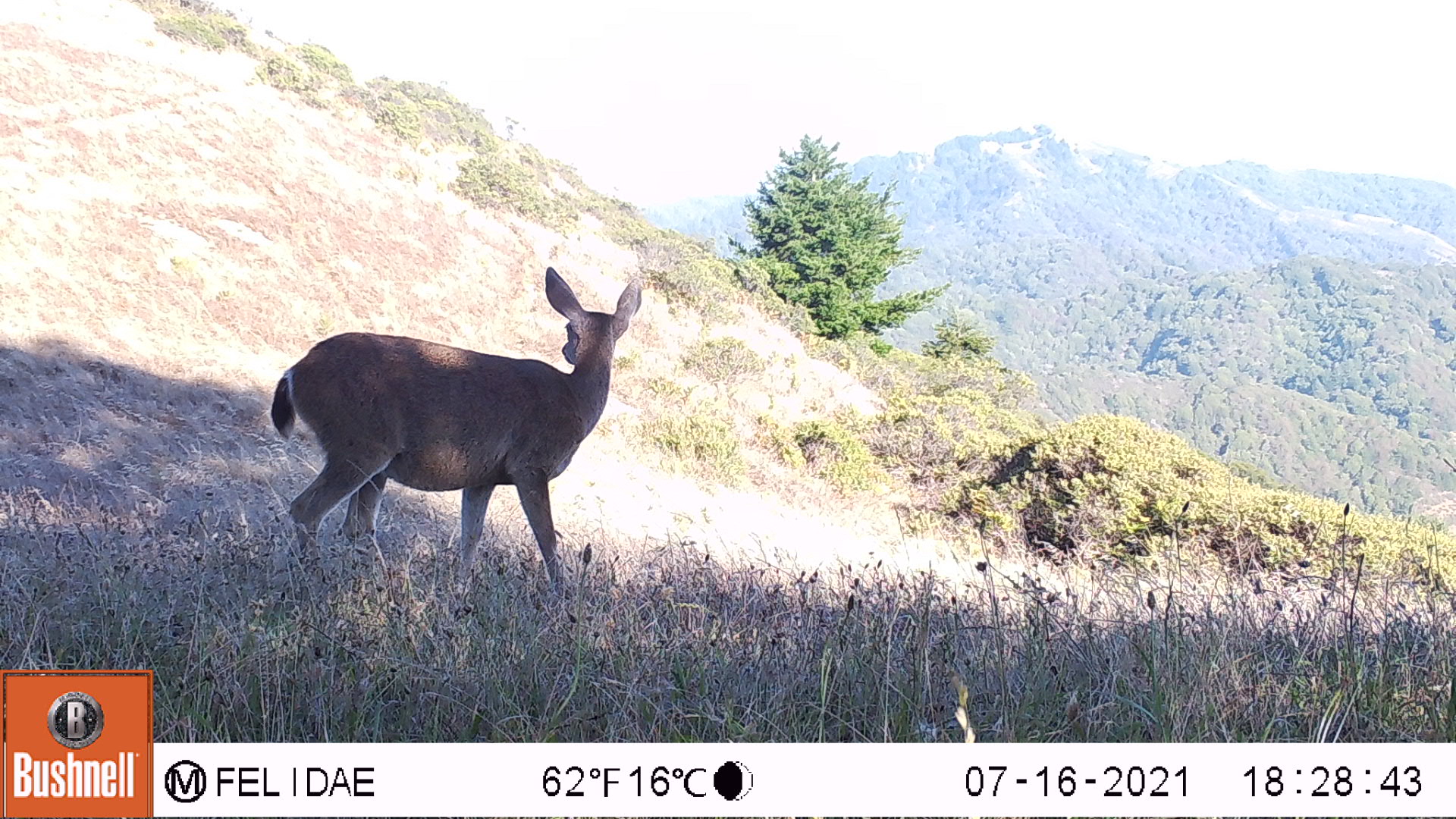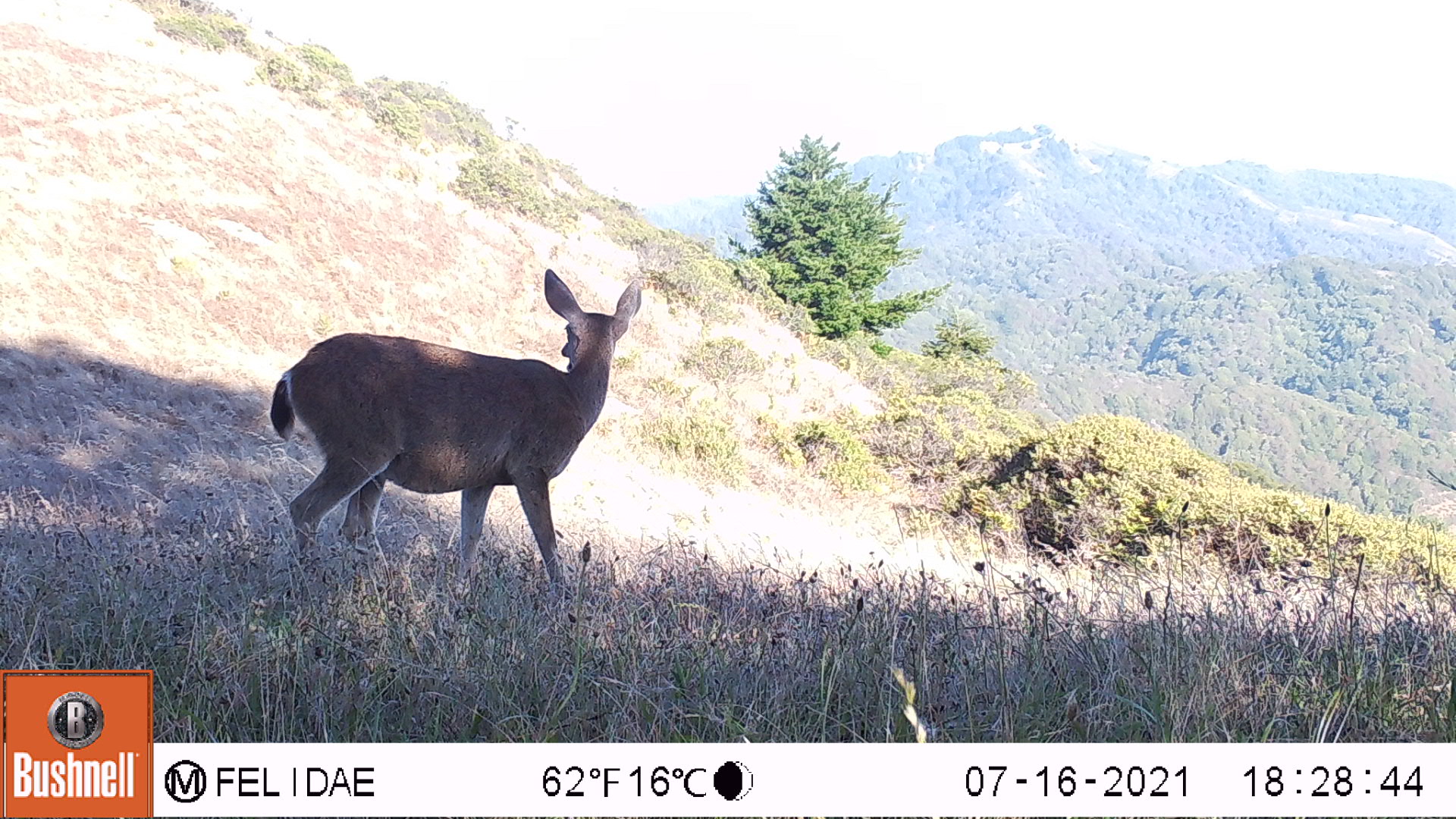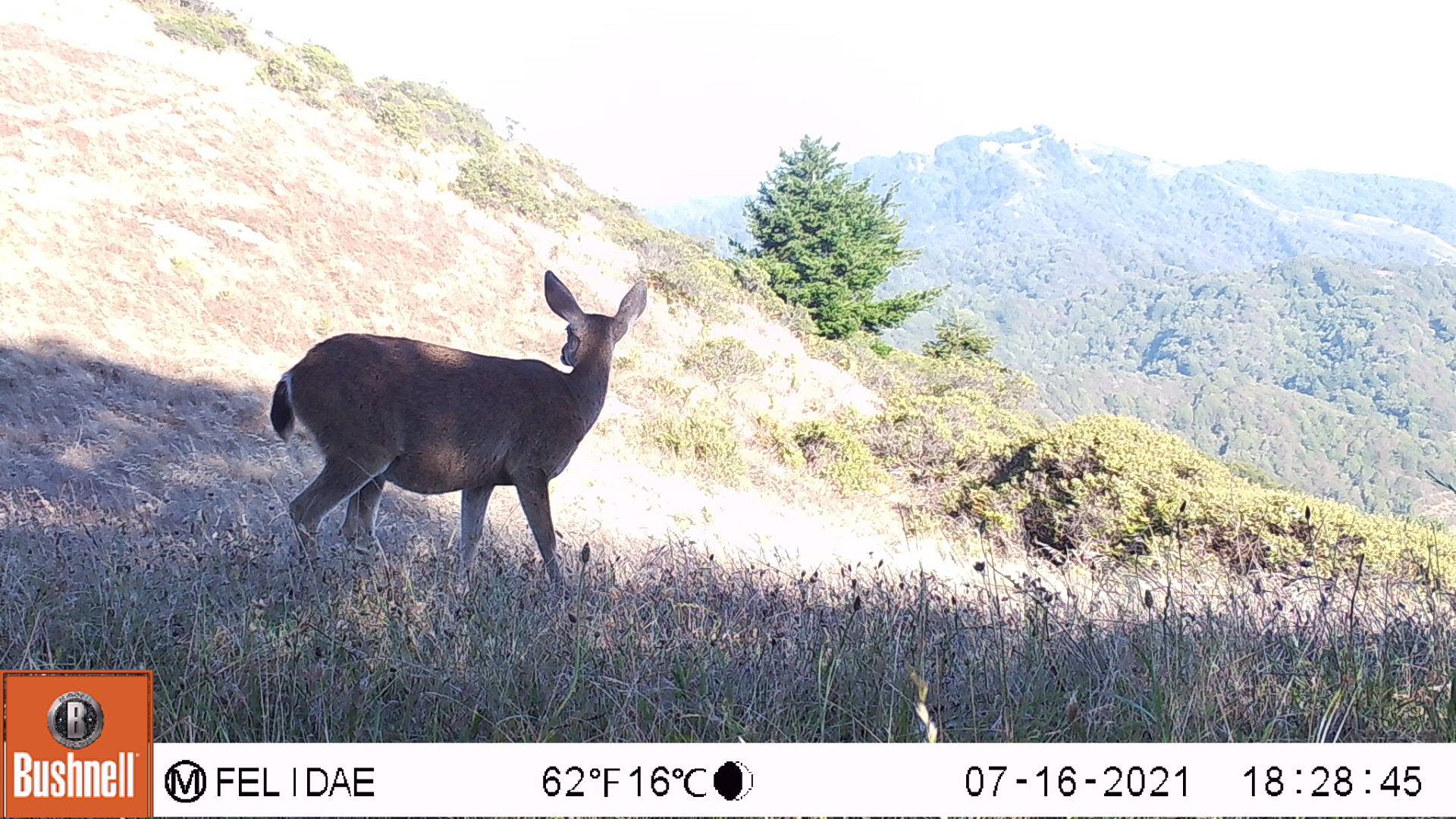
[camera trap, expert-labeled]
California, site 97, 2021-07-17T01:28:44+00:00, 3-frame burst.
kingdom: Animalia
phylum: Chordata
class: Mammalia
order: Artiodactyla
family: Cervidae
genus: Odocoileus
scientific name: Odocoileus hemionus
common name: mule deer